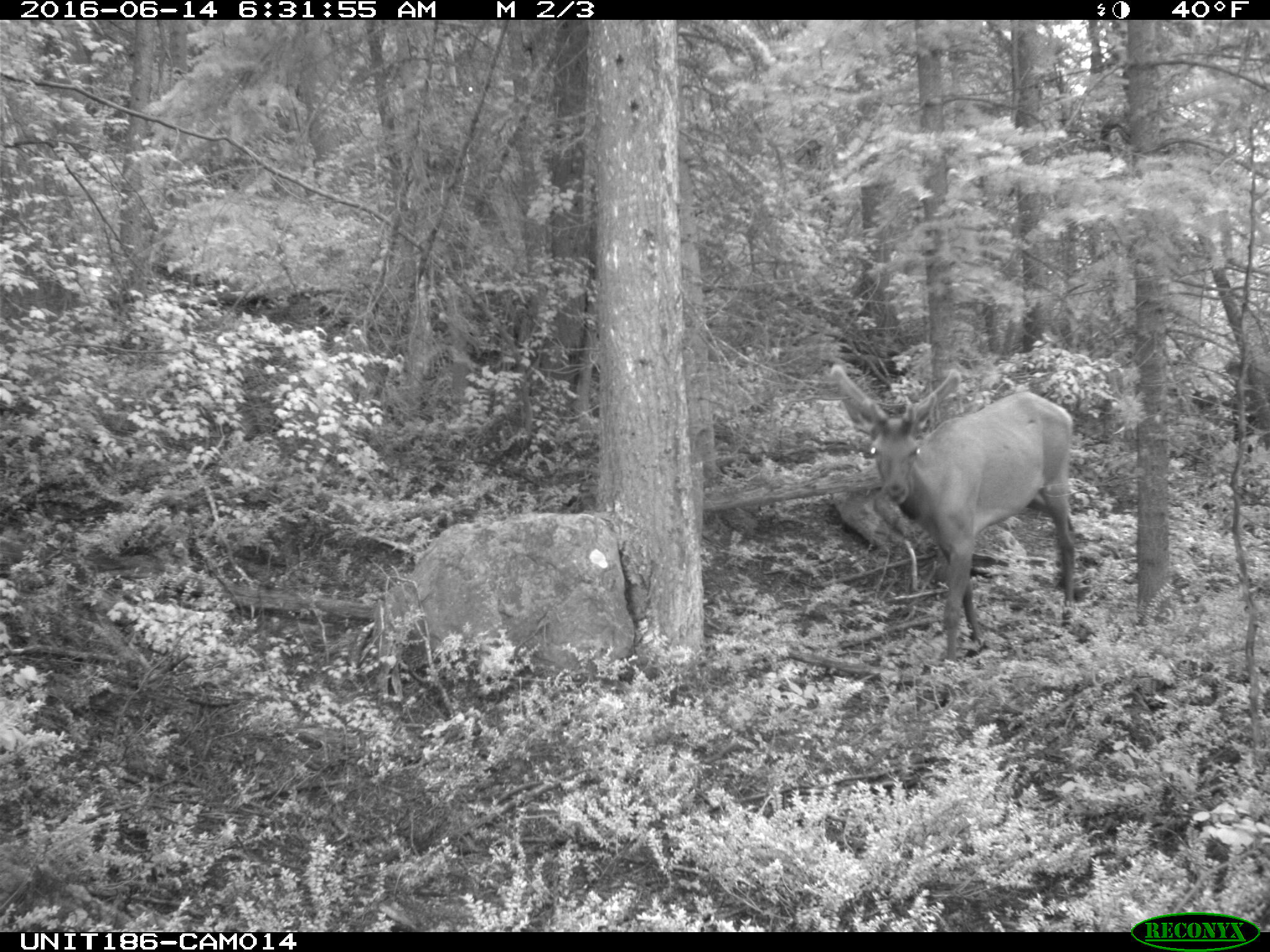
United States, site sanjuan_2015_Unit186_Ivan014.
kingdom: Animalia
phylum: Chordata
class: Mammalia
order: Artiodactyla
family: Cervidae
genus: Cervus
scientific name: Cervus elaphus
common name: red deer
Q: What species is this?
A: Cervus elaphus (red deer).